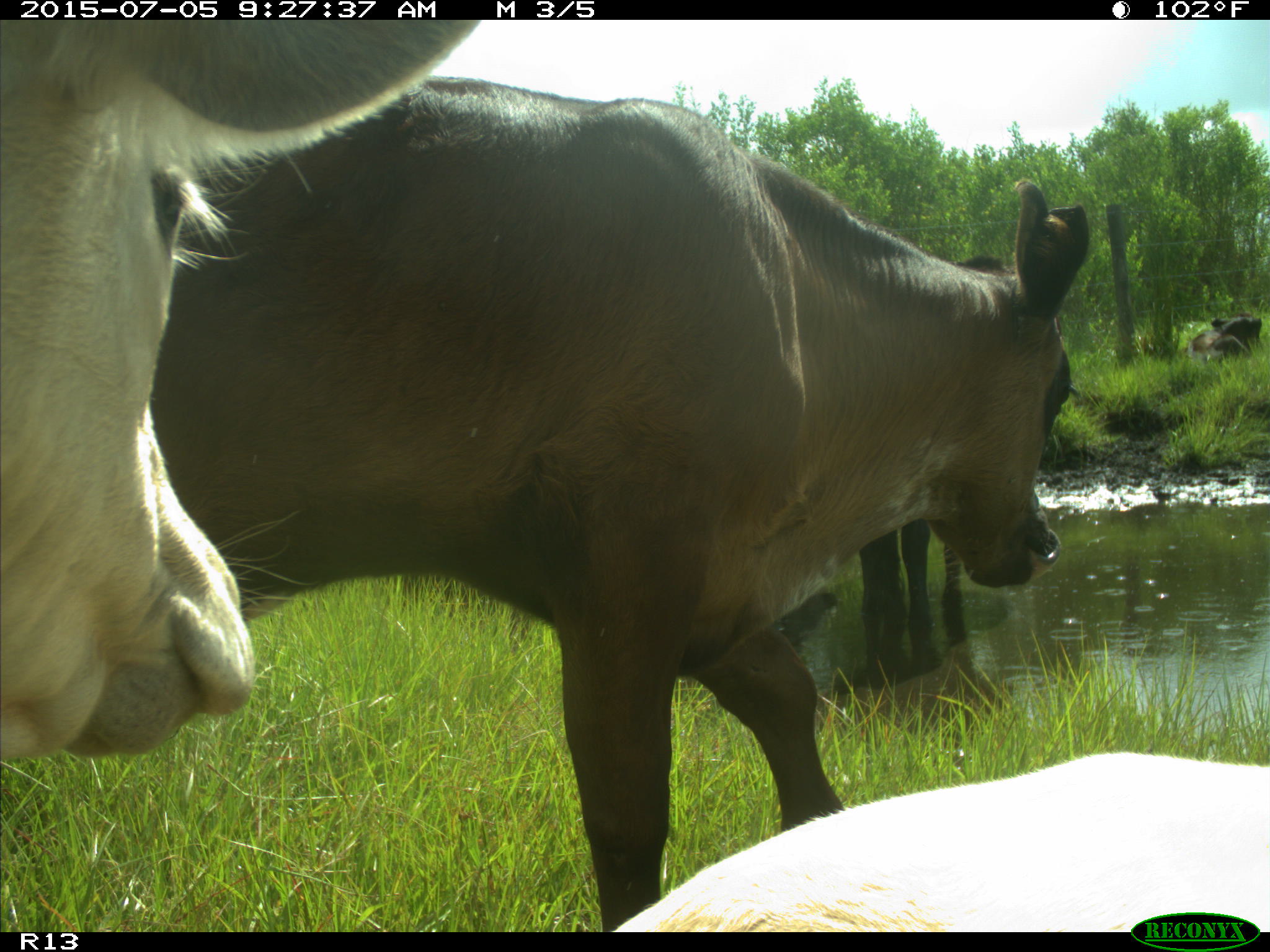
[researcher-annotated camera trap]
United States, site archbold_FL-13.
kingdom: Animalia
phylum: Chordata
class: Mammalia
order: Artiodactyla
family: Bovidae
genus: Bos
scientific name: Bos taurus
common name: domestic cow